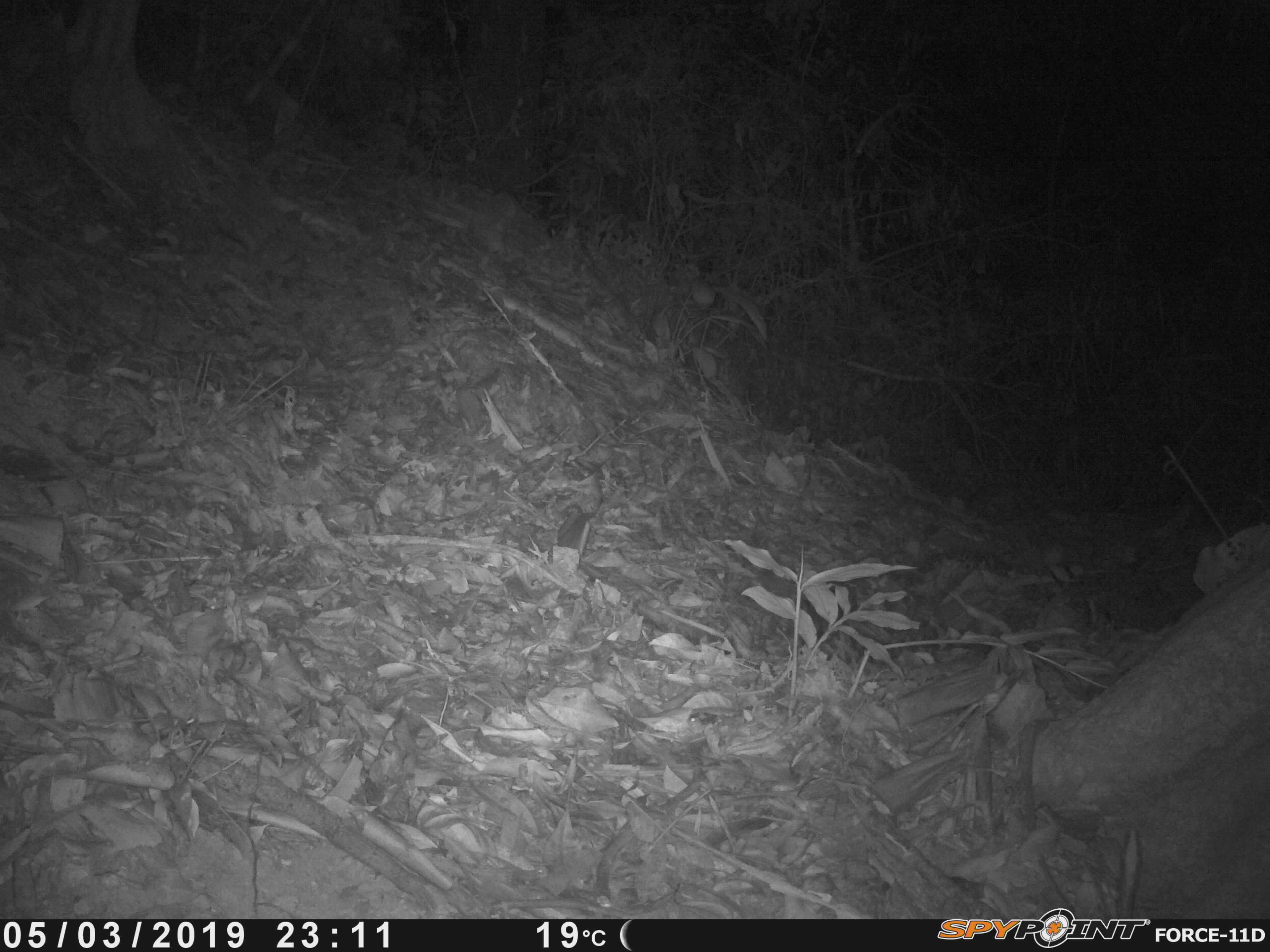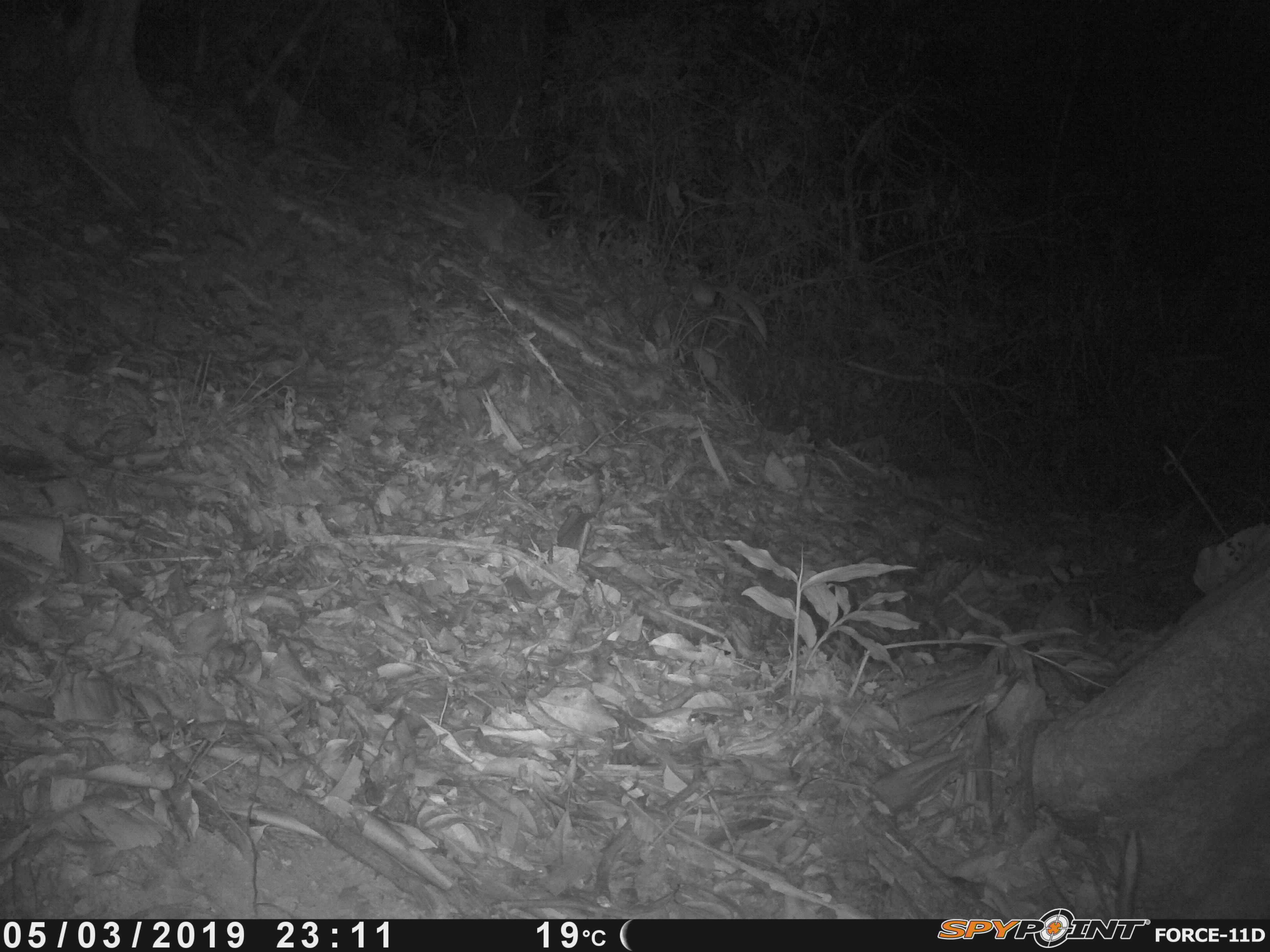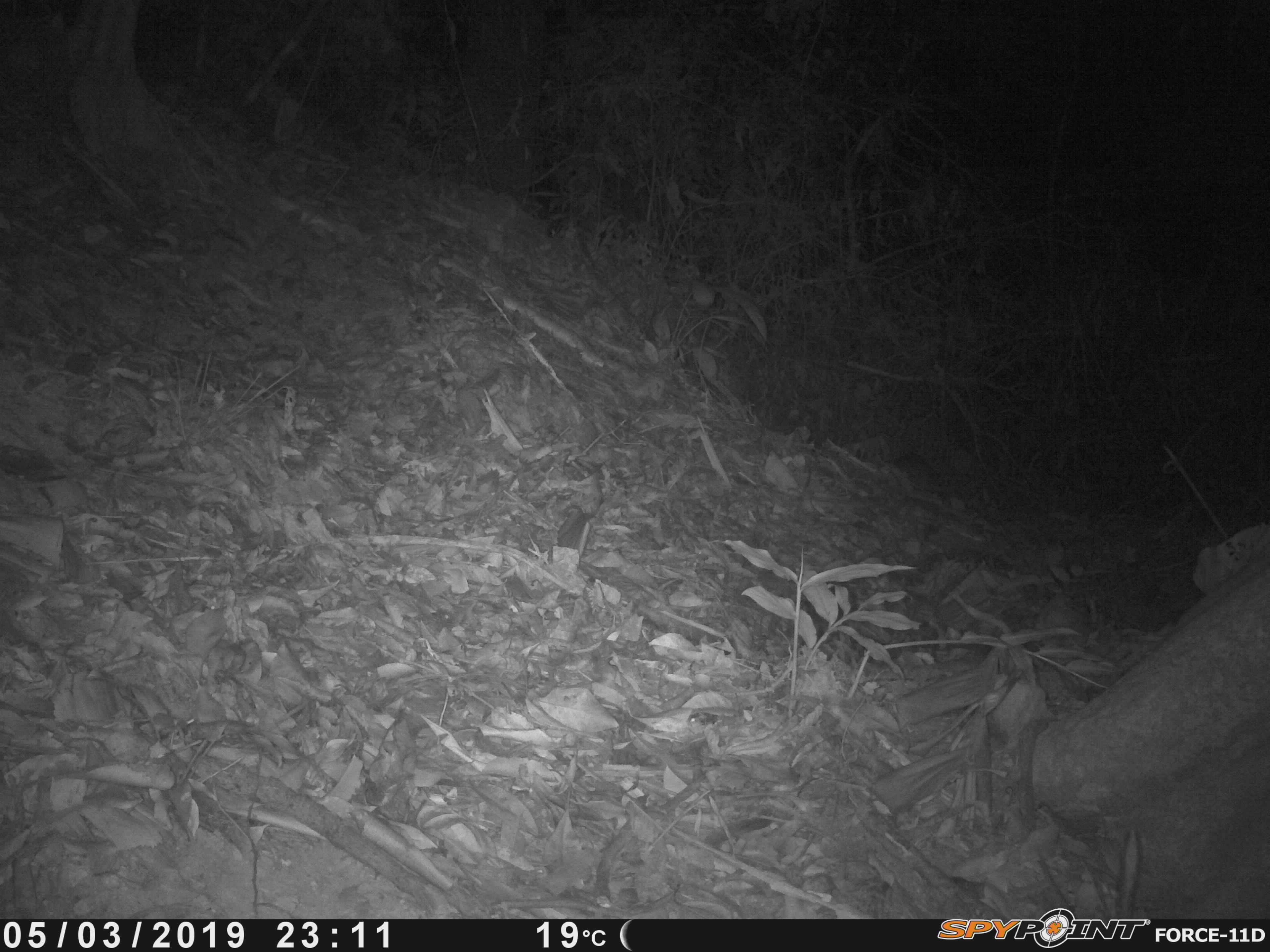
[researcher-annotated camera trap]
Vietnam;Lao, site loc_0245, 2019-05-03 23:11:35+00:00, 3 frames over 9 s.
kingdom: Animalia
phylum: Arthropoda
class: Insecta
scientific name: Insecta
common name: insect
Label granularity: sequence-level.